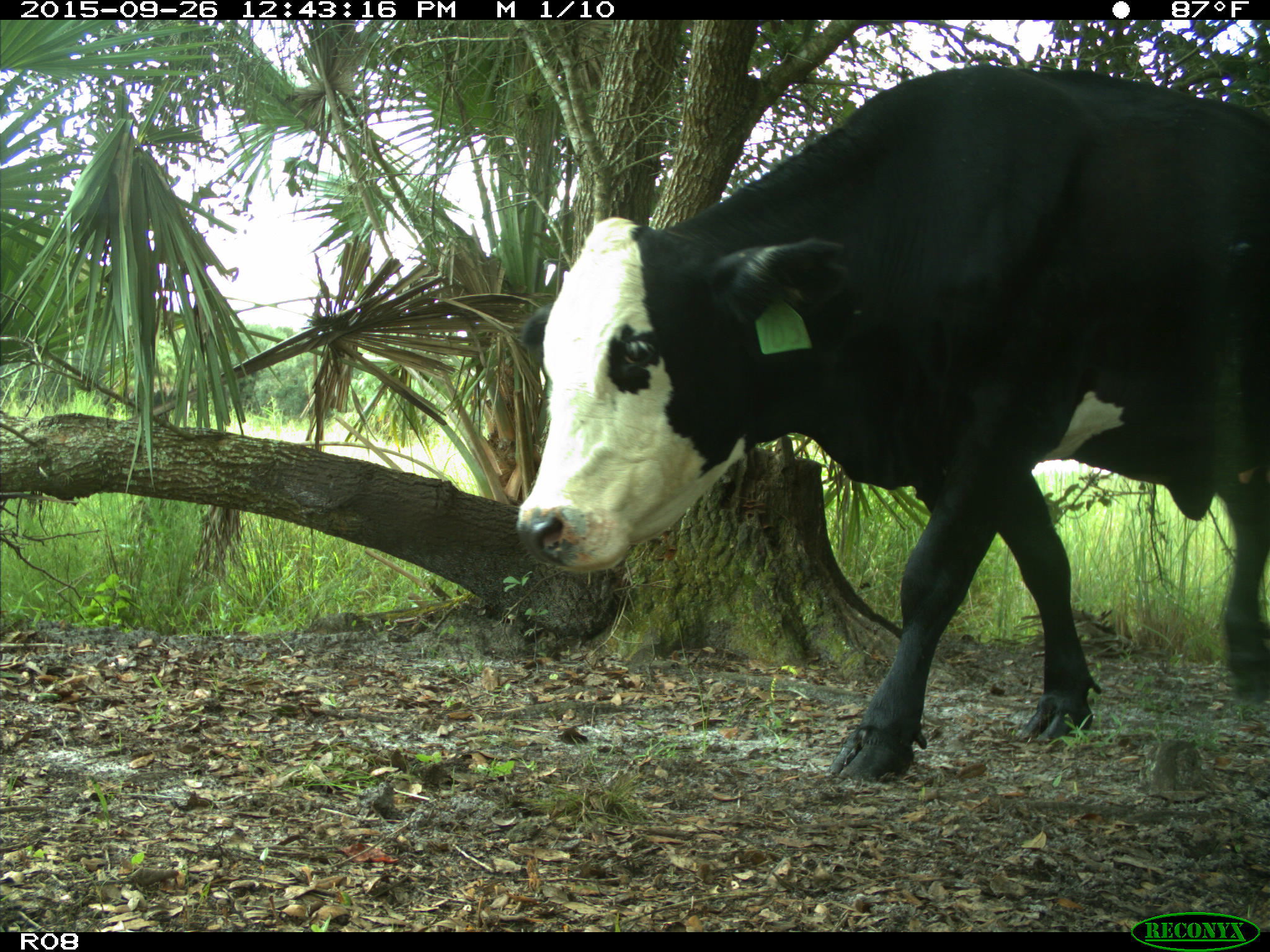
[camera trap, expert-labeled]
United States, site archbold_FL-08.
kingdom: Animalia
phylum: Chordata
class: Mammalia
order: Artiodactyla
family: Bovidae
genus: Bos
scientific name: Bos taurus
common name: domestic cow